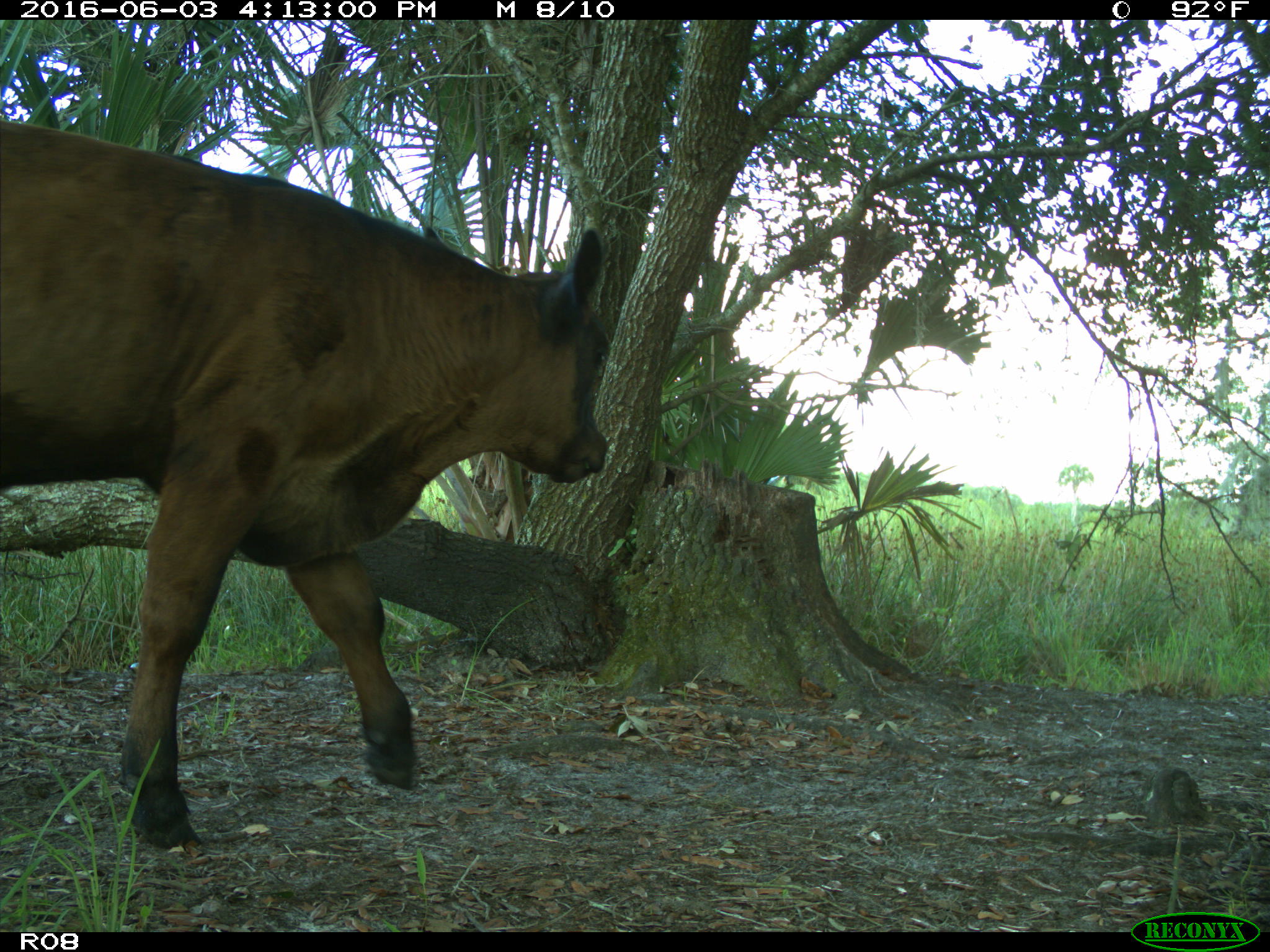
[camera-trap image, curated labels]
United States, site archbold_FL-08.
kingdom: Animalia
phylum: Chordata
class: Mammalia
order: Artiodactyla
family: Bovidae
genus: Bos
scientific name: Bos taurus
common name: domestic cow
Bos taurus (domestic cow).